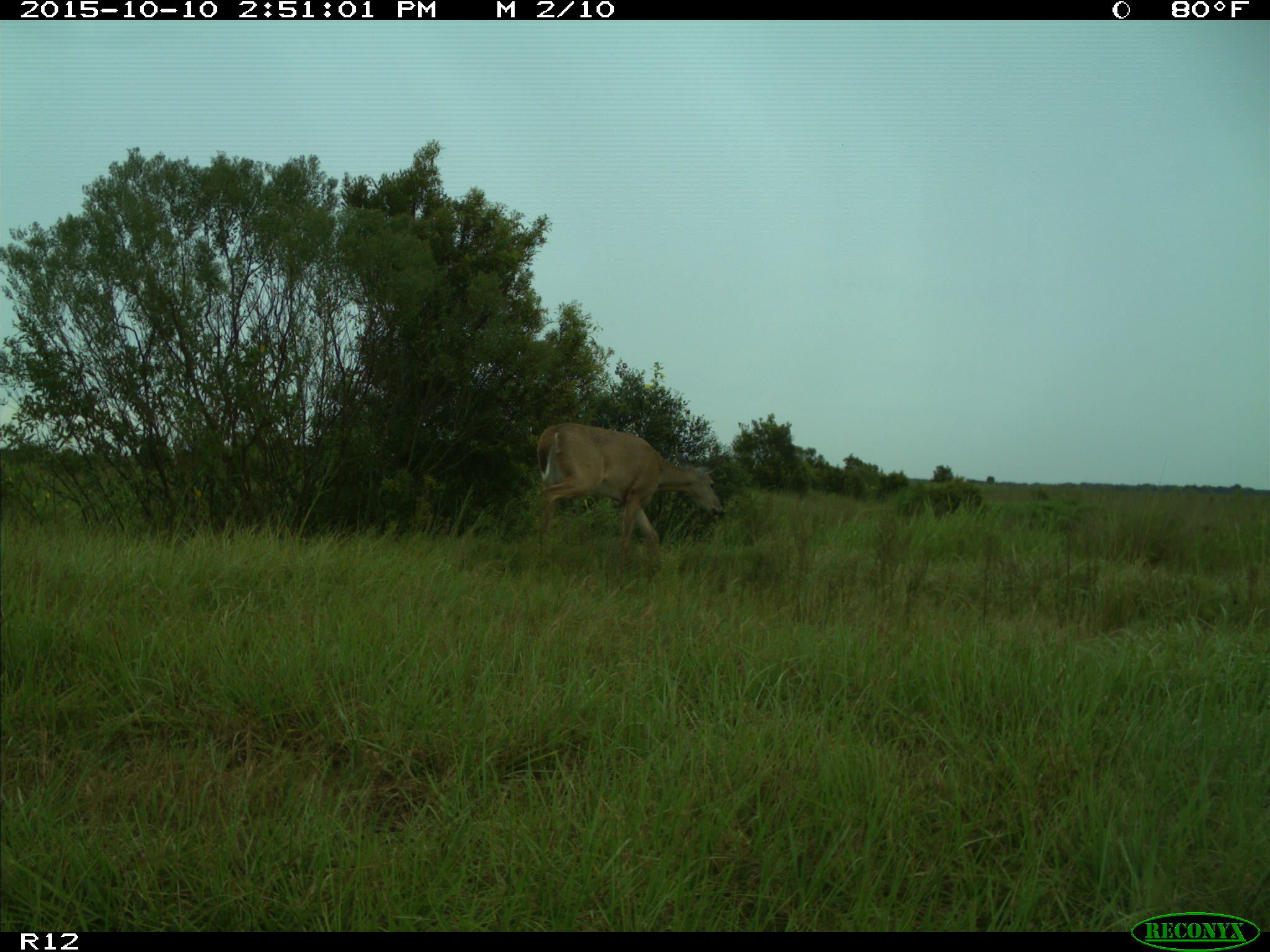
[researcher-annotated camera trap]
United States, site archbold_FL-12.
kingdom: Animalia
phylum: Chordata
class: Mammalia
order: Artiodactyla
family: Cervidae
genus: Odocoileus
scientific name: Odocoileus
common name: deer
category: unidentified deer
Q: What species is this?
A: Unidentified deer (deer) (Odocoileus).